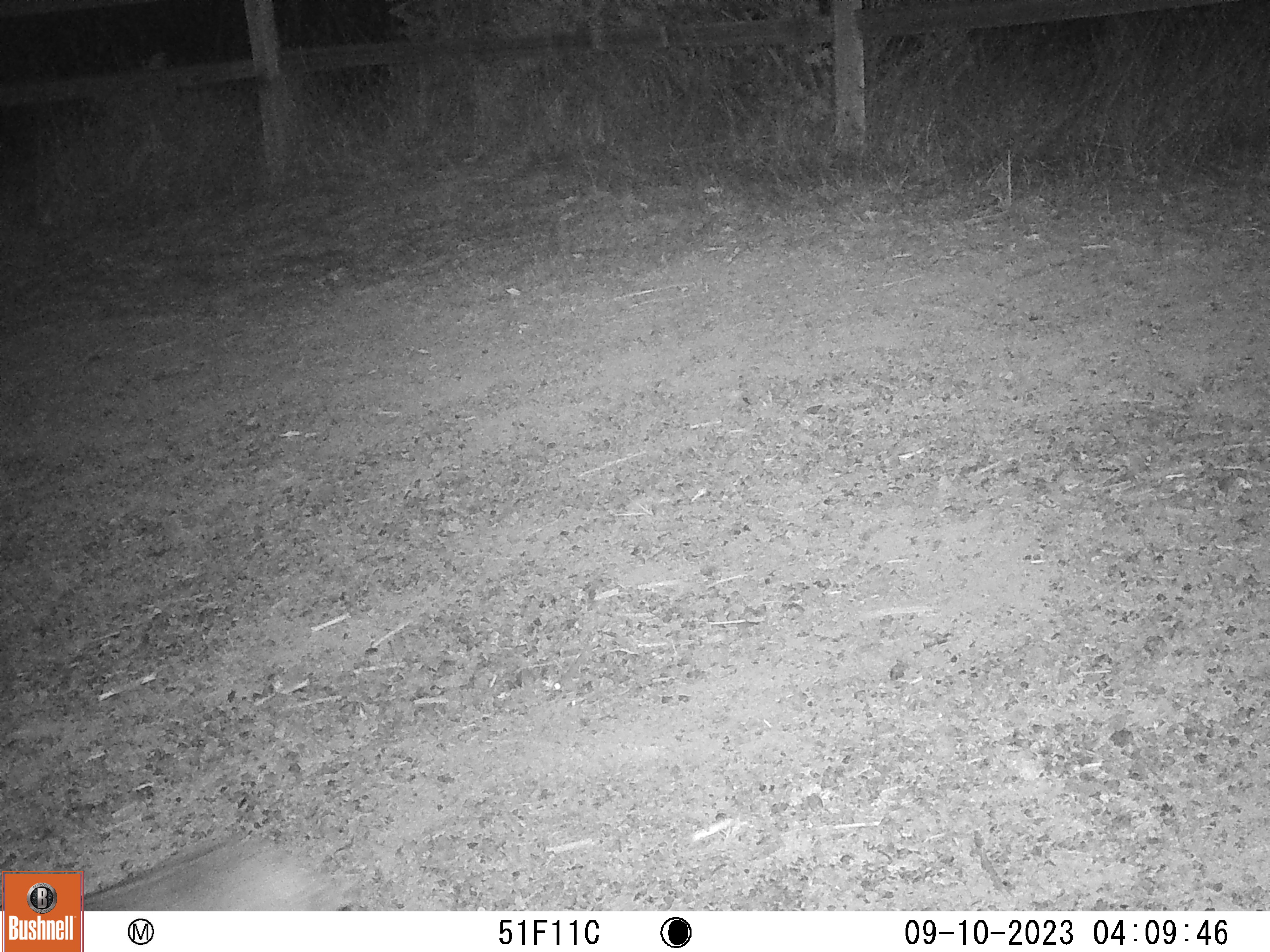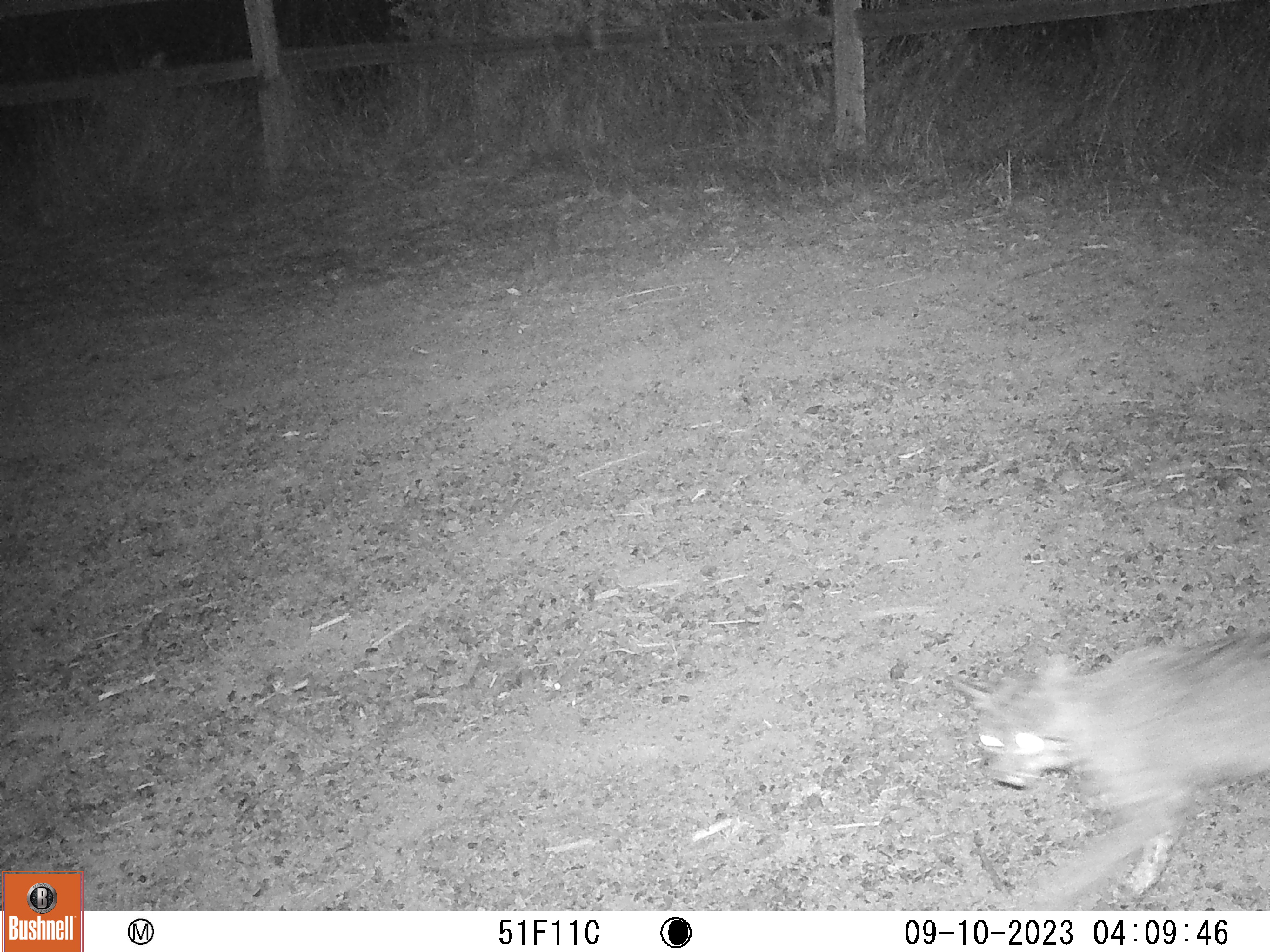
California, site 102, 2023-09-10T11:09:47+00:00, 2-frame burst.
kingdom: Animalia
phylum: Chordata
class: Mammalia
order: Carnivora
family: Felidae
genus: Lynx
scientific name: Lynx rufus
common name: bobcat